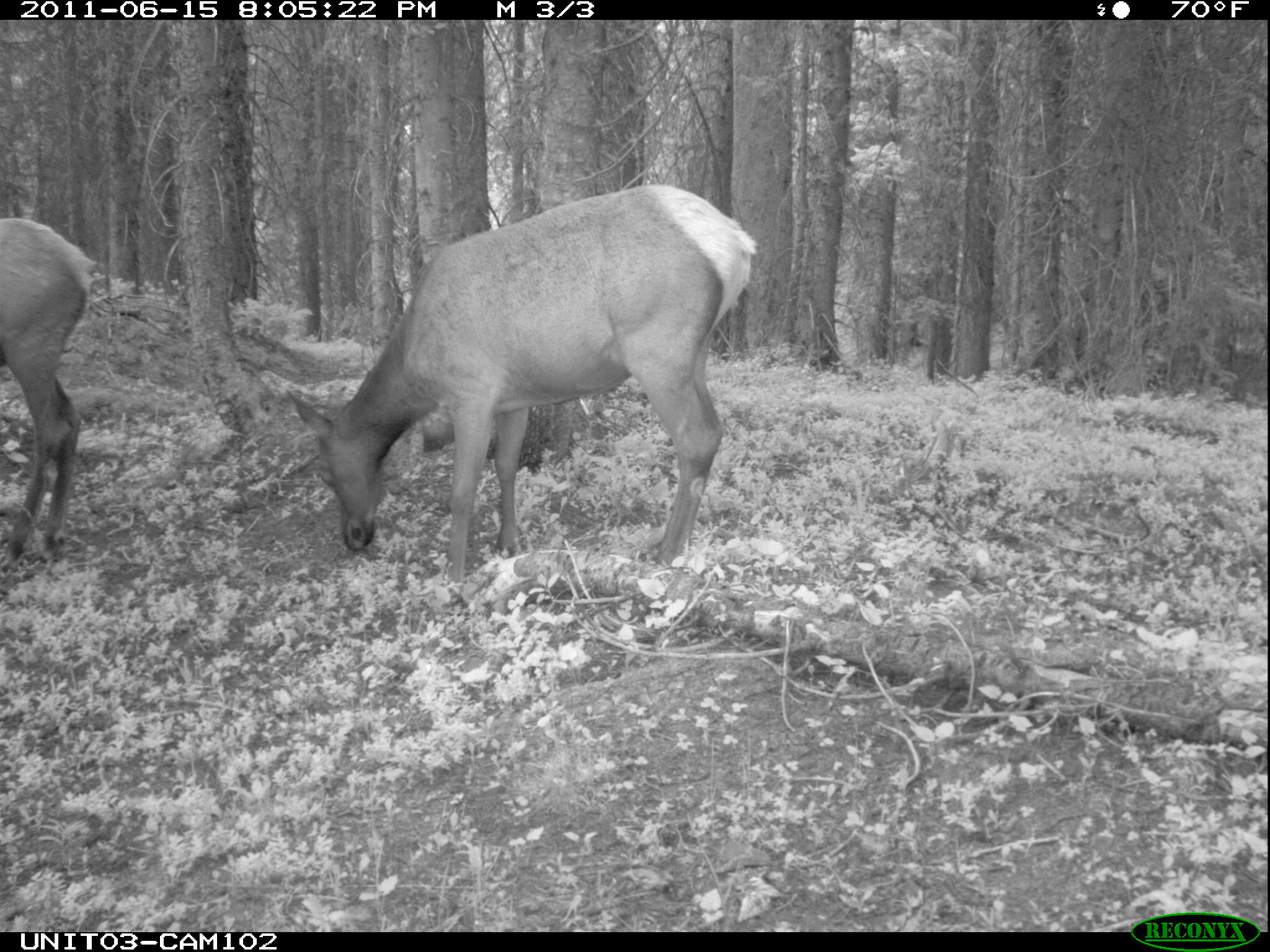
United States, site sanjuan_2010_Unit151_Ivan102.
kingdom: Animalia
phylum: Chordata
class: Mammalia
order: Artiodactyla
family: Cervidae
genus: Cervus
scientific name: Cervus elaphus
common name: red deer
Cervus elaphus (red deer).